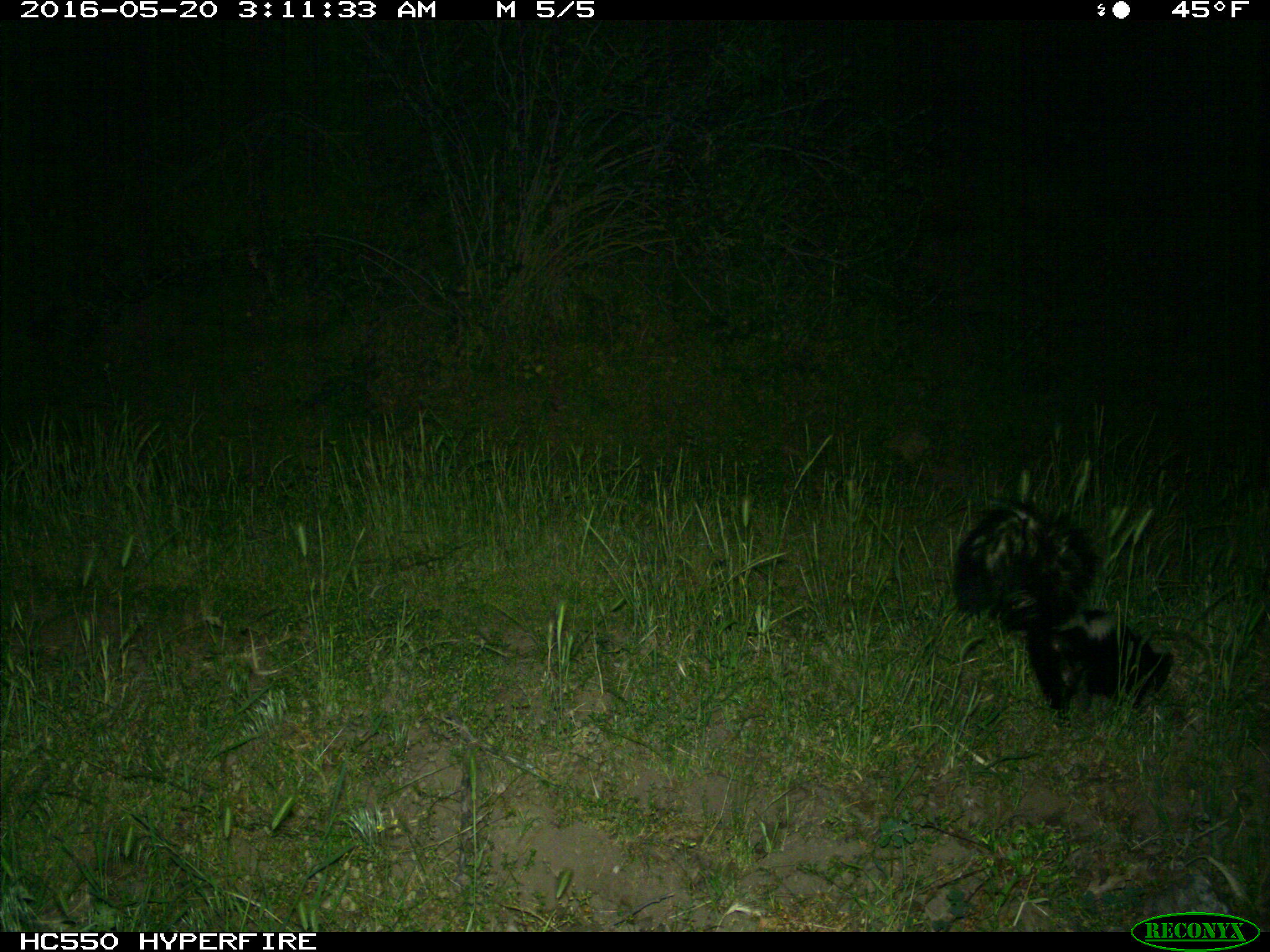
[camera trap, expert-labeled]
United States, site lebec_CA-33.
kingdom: Animalia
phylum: Chordata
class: Mammalia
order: Carnivora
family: Mephitidae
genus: Mephitis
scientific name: Mephitis mephitis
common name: striped skunk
Mephitis mephitis (striped skunk).